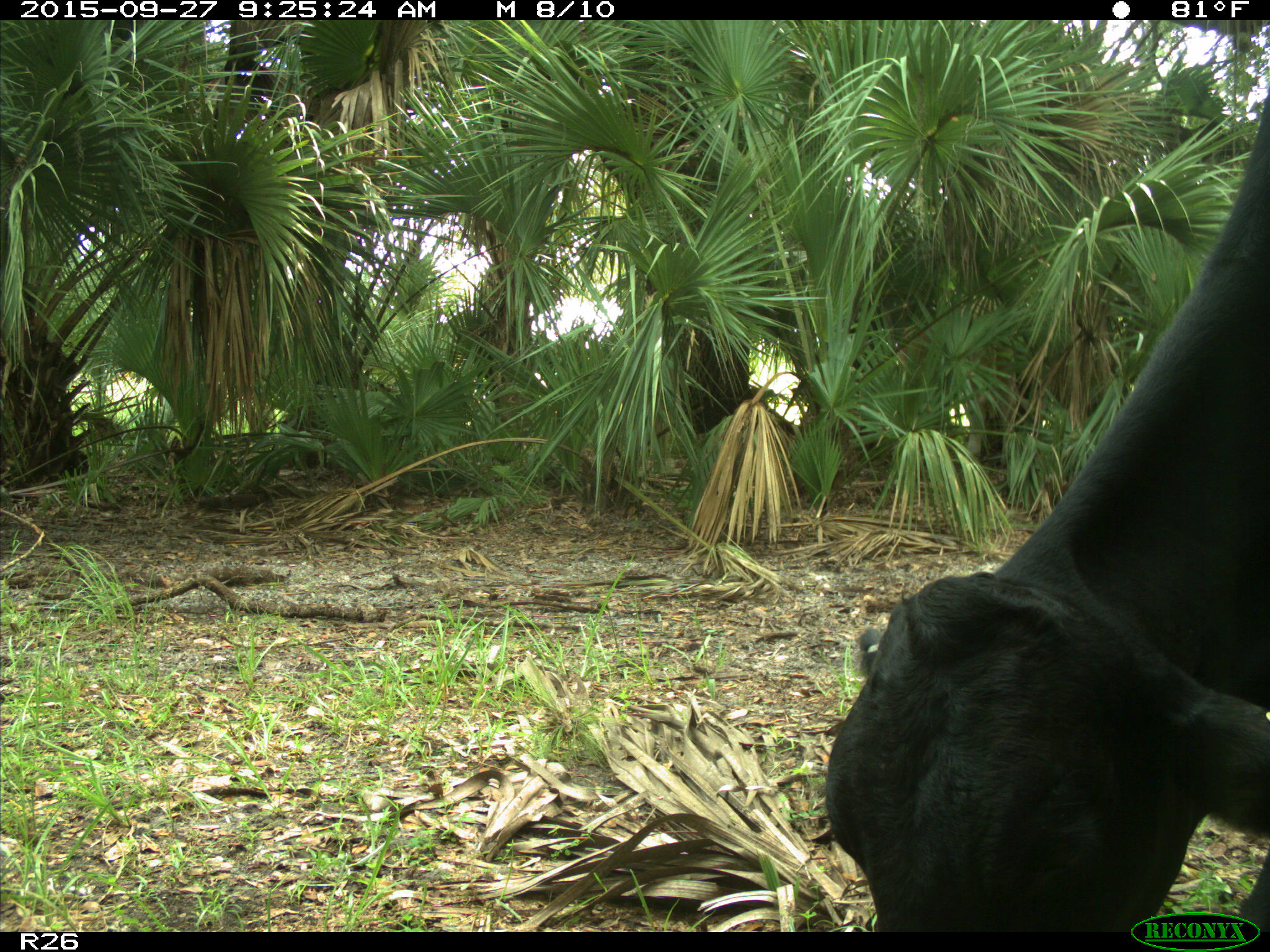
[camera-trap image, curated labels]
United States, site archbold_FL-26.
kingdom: Animalia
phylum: Chordata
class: Mammalia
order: Artiodactyla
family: Bovidae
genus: Bos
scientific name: Bos taurus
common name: domestic cow